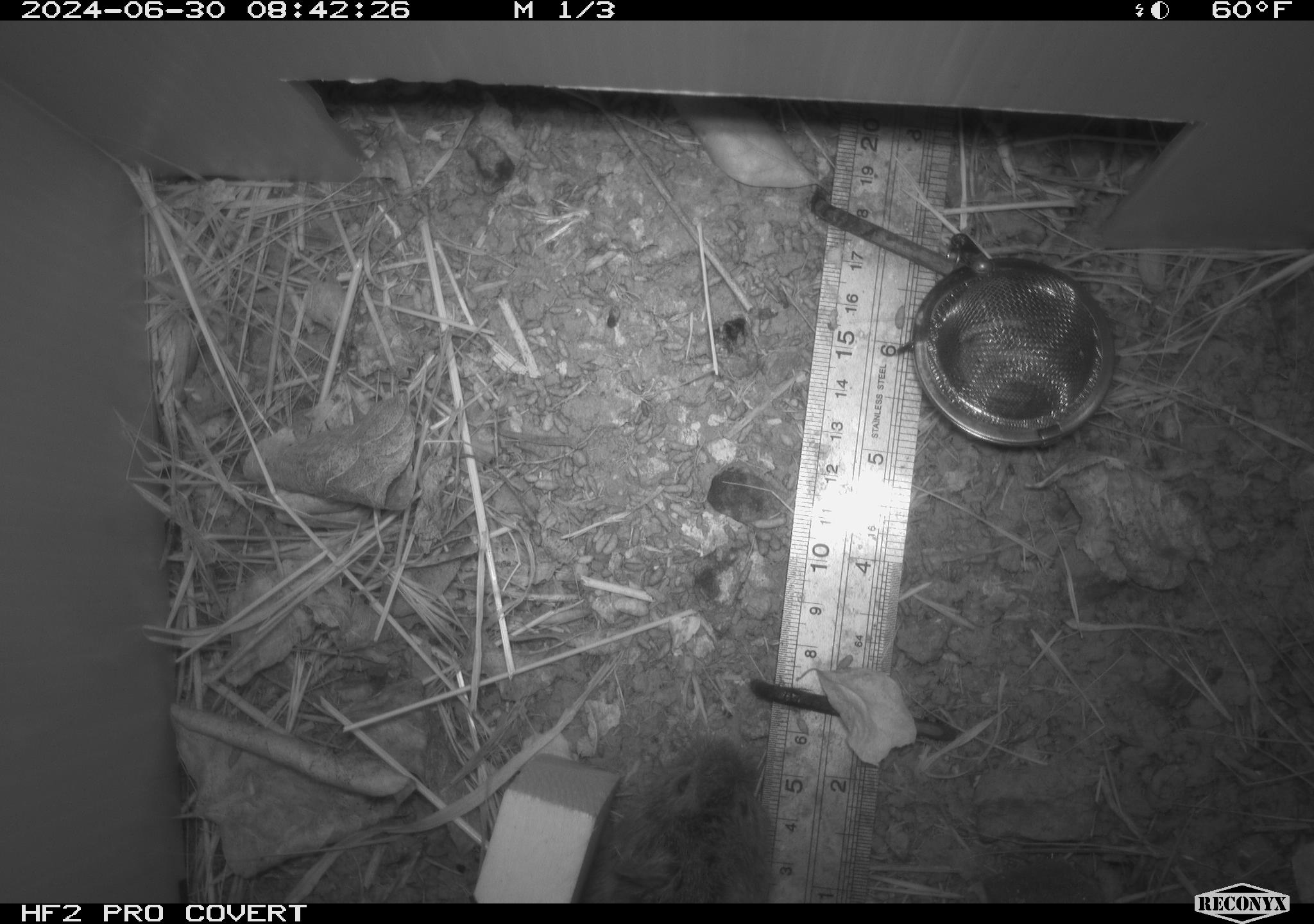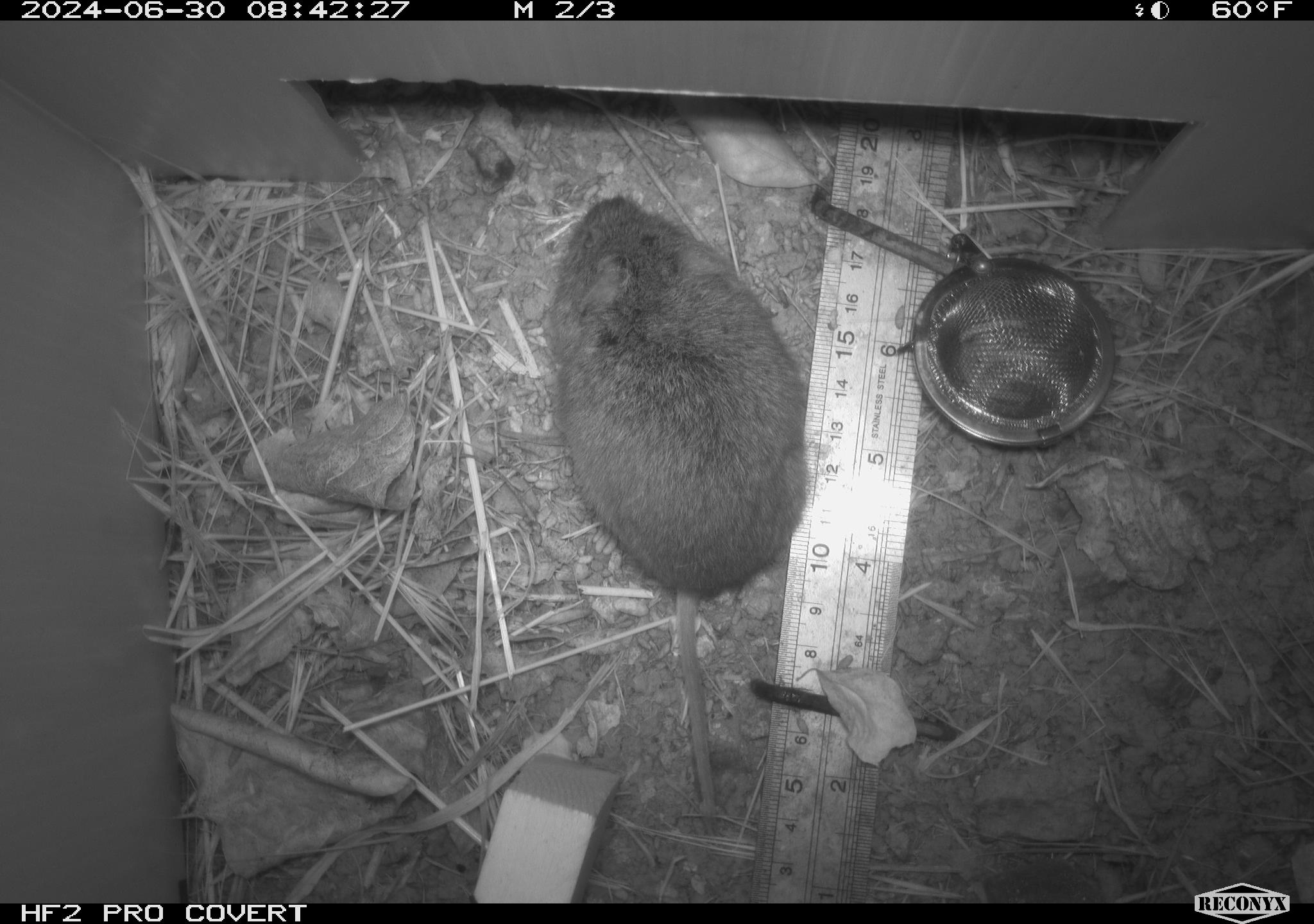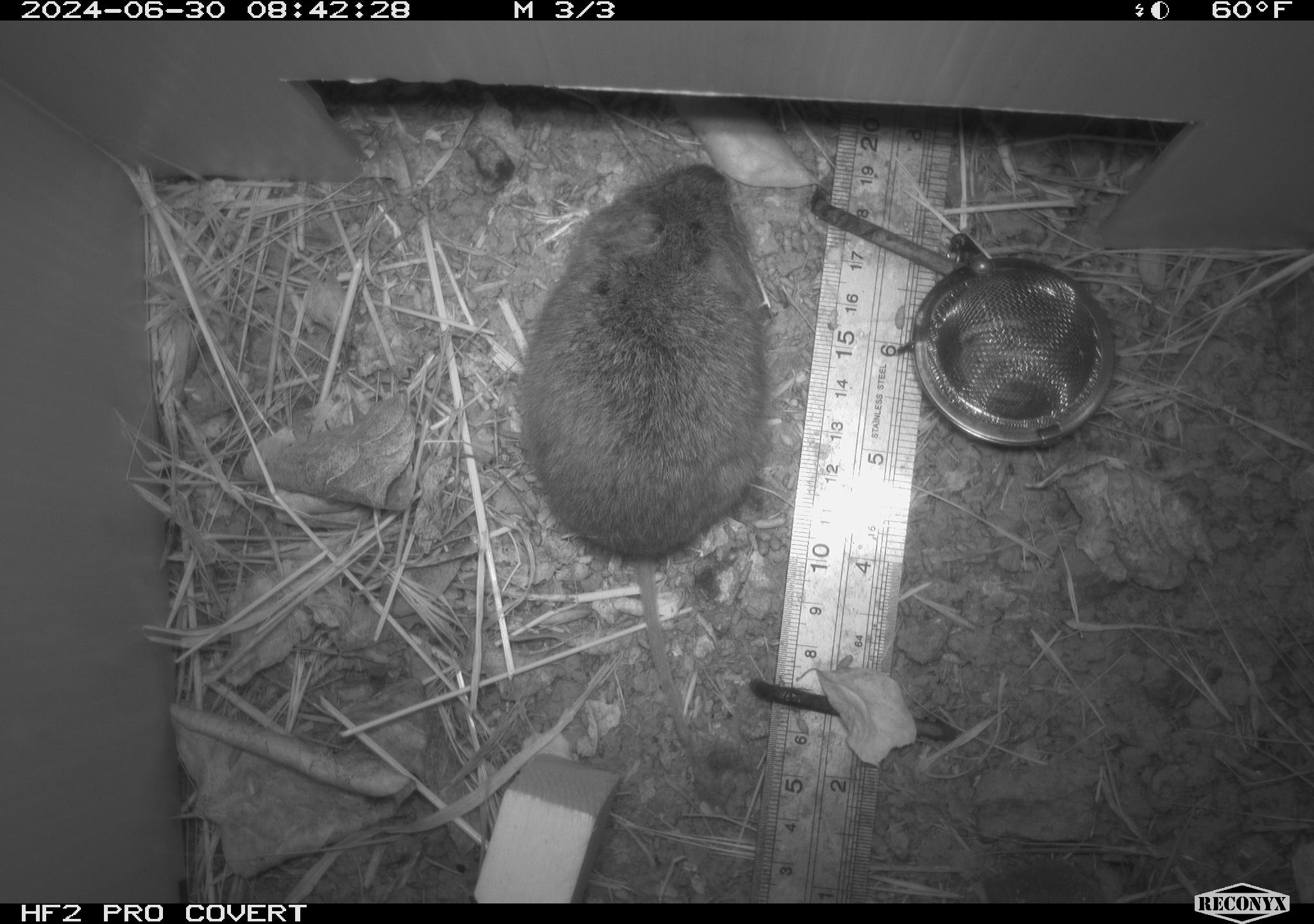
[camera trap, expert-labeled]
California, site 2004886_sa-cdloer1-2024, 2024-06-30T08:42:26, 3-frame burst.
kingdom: Animalia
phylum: Chordata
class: Mammalia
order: Rodentia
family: Cricetidae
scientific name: Arvicolinae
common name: voles, lemmings, and muskrats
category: arvicolinae subfamily